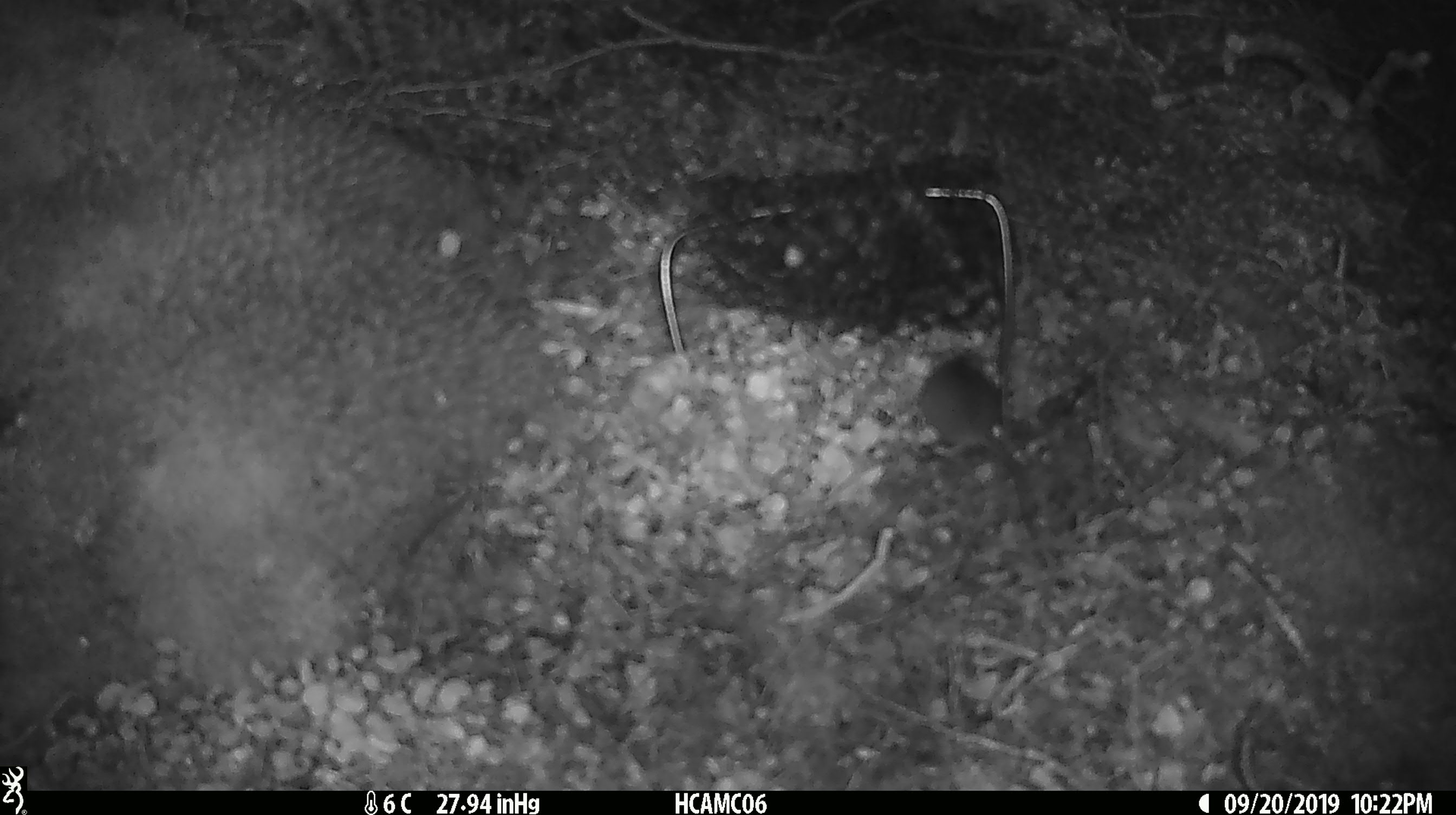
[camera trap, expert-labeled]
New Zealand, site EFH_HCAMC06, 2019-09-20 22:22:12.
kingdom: Animalia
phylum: Chordata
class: Mammalia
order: Rodentia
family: Muridae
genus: Mus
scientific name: Mus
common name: mouse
Mouse (Mus).